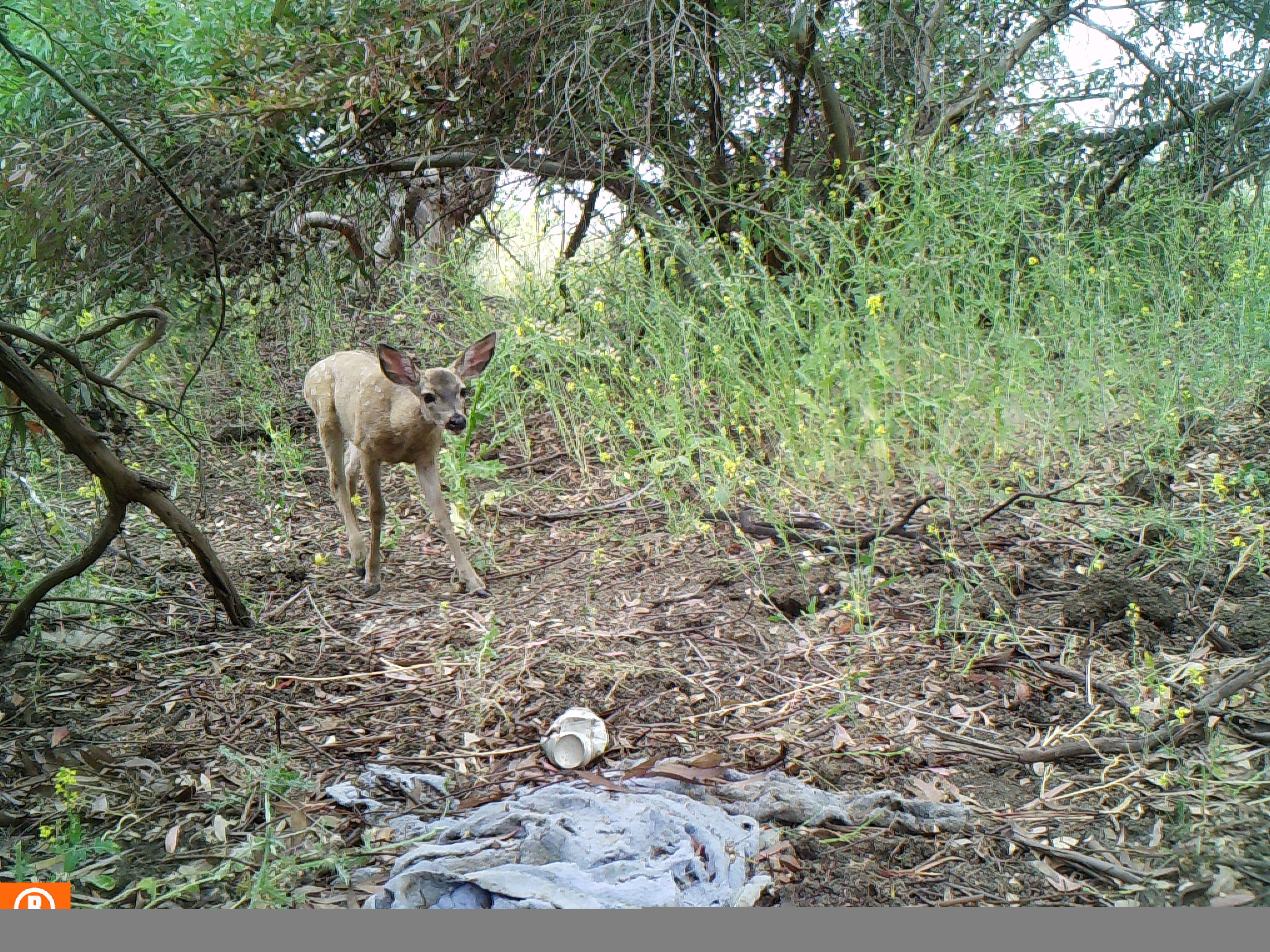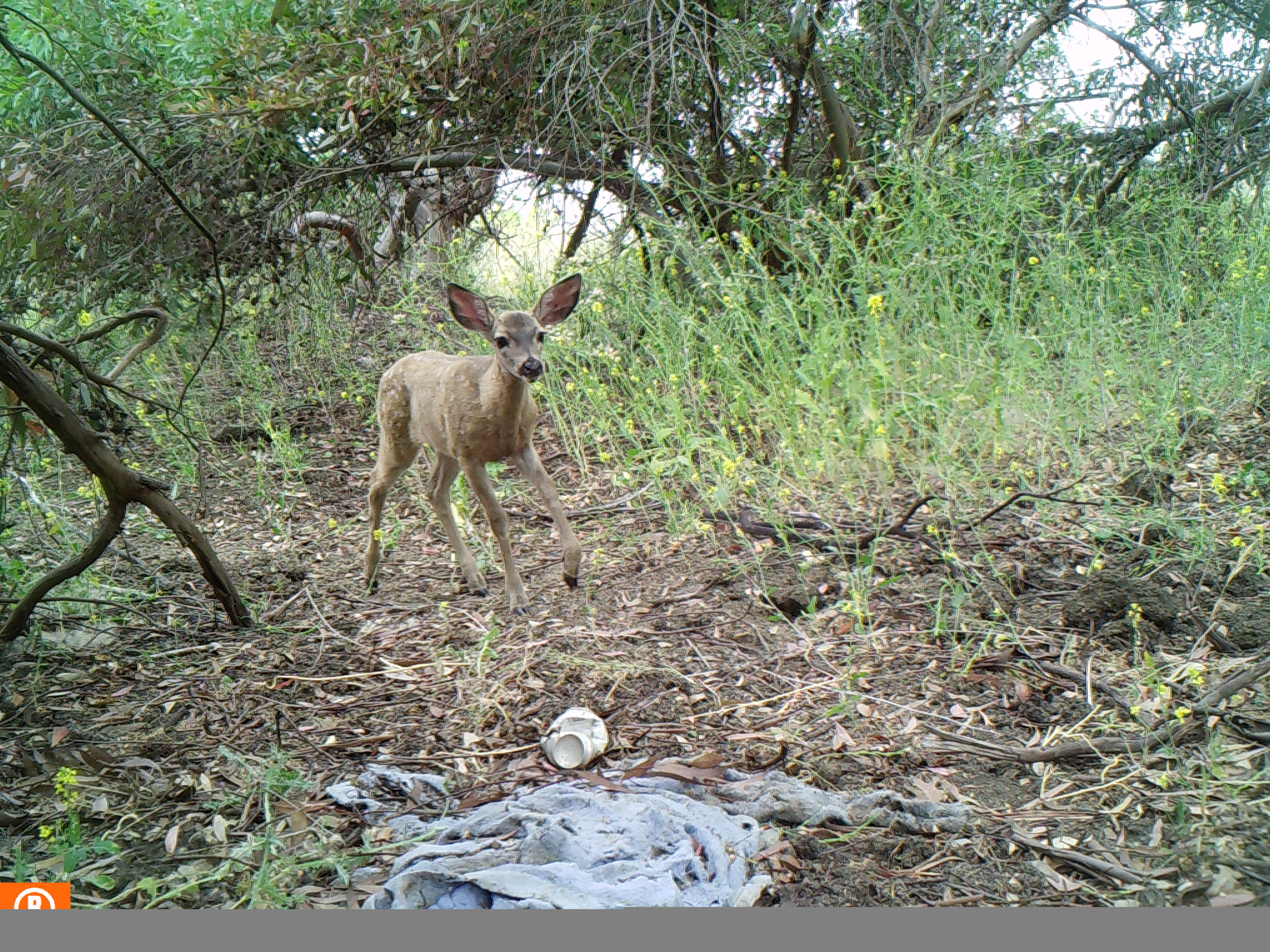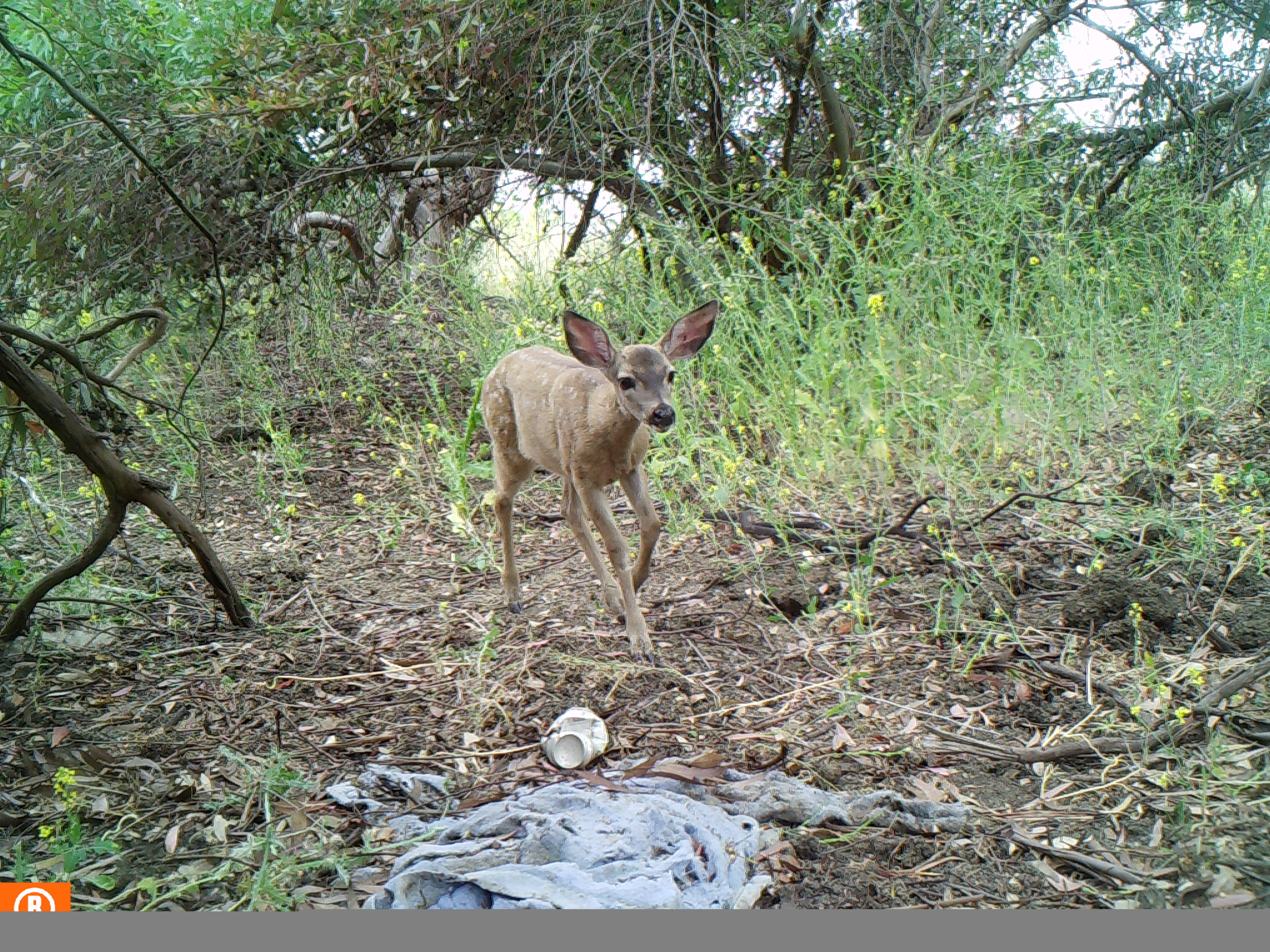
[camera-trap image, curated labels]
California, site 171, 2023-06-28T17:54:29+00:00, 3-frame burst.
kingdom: Animalia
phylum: Chordata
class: Mammalia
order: Artiodactyla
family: Cervidae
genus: Odocoileus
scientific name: Odocoileus hemionus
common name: mule deer